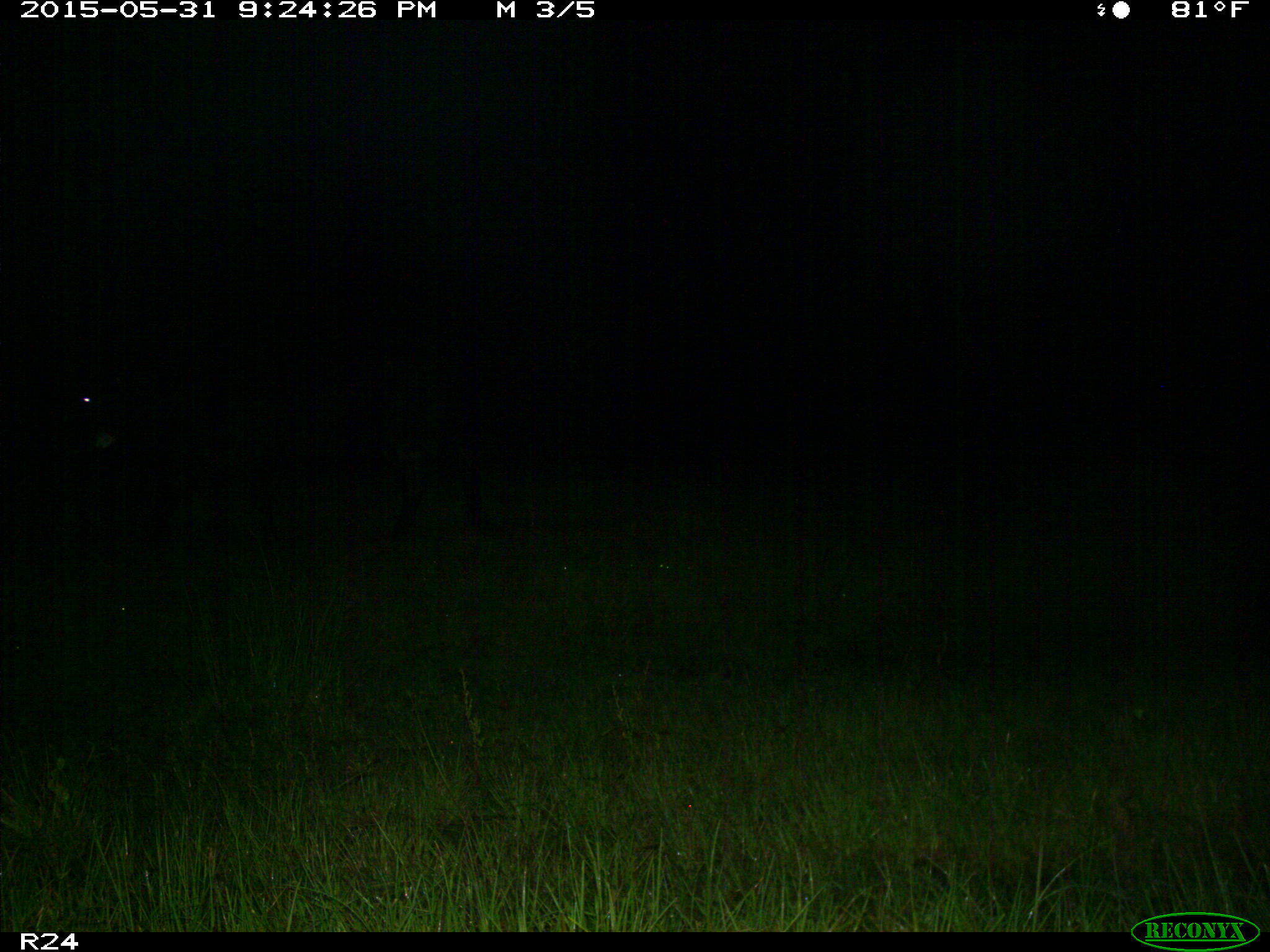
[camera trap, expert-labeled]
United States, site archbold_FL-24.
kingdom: Animalia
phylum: Chordata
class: Mammalia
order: Artiodactyla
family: Bovidae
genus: Bos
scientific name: Bos taurus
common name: domestic cow